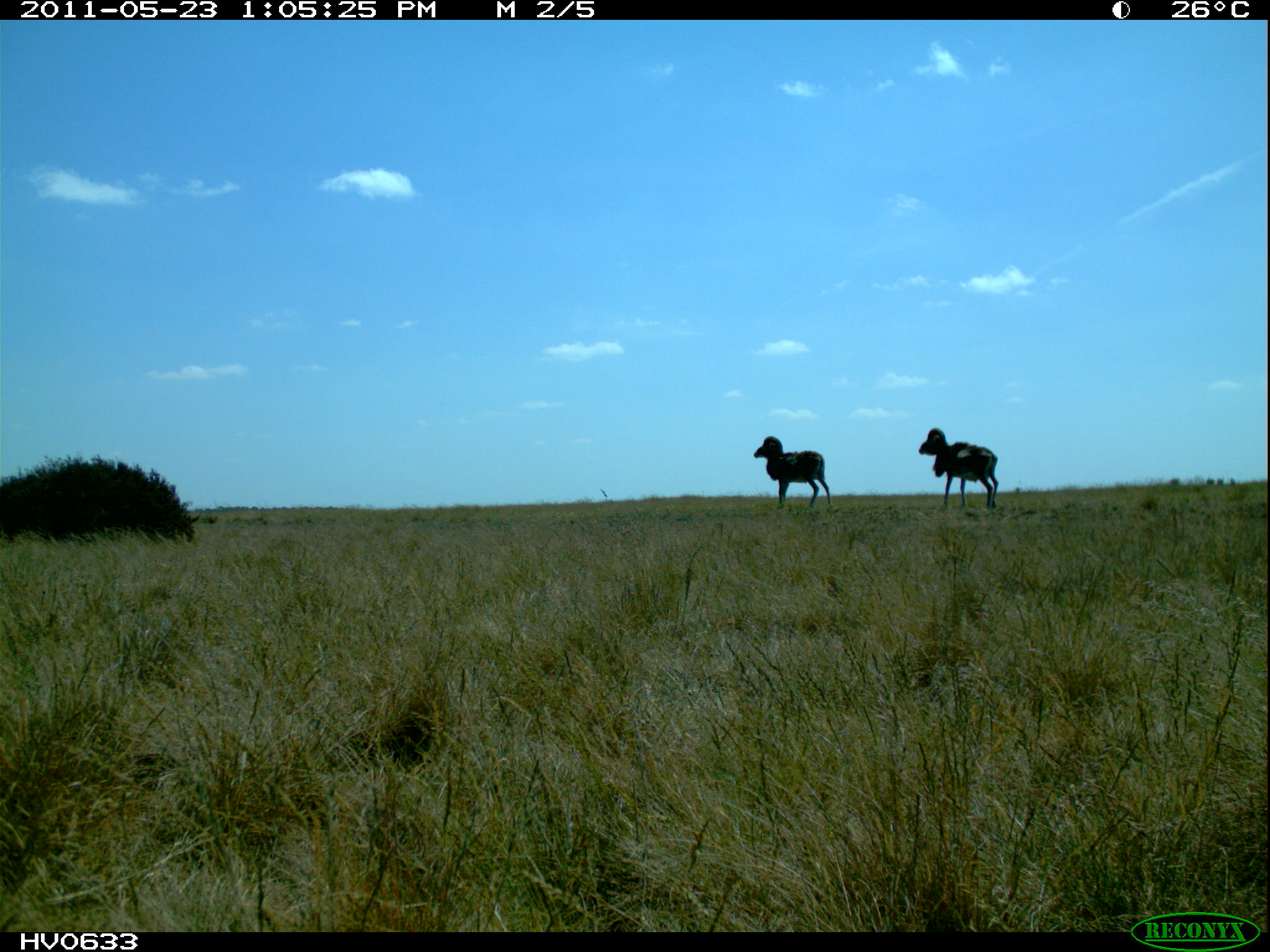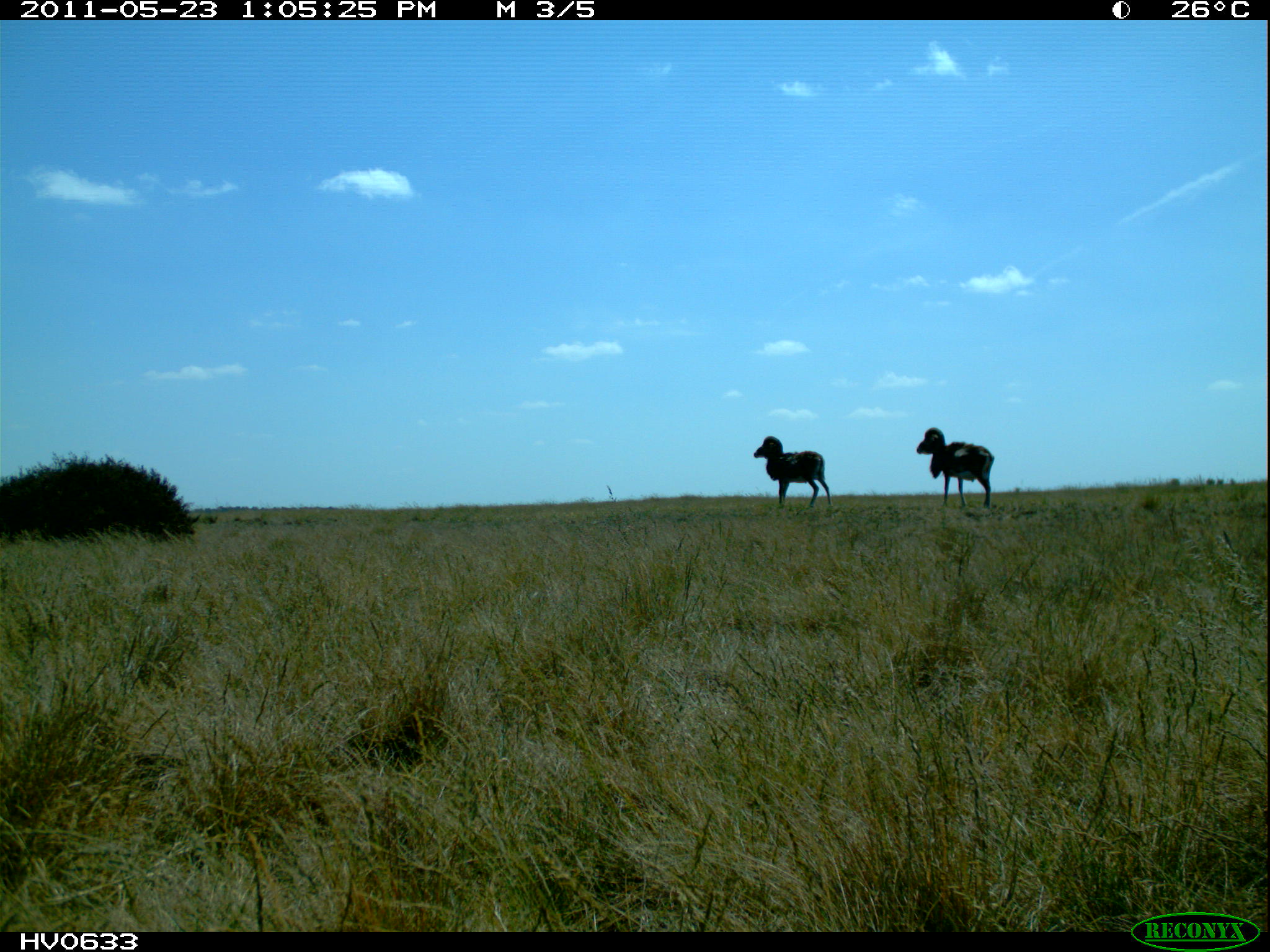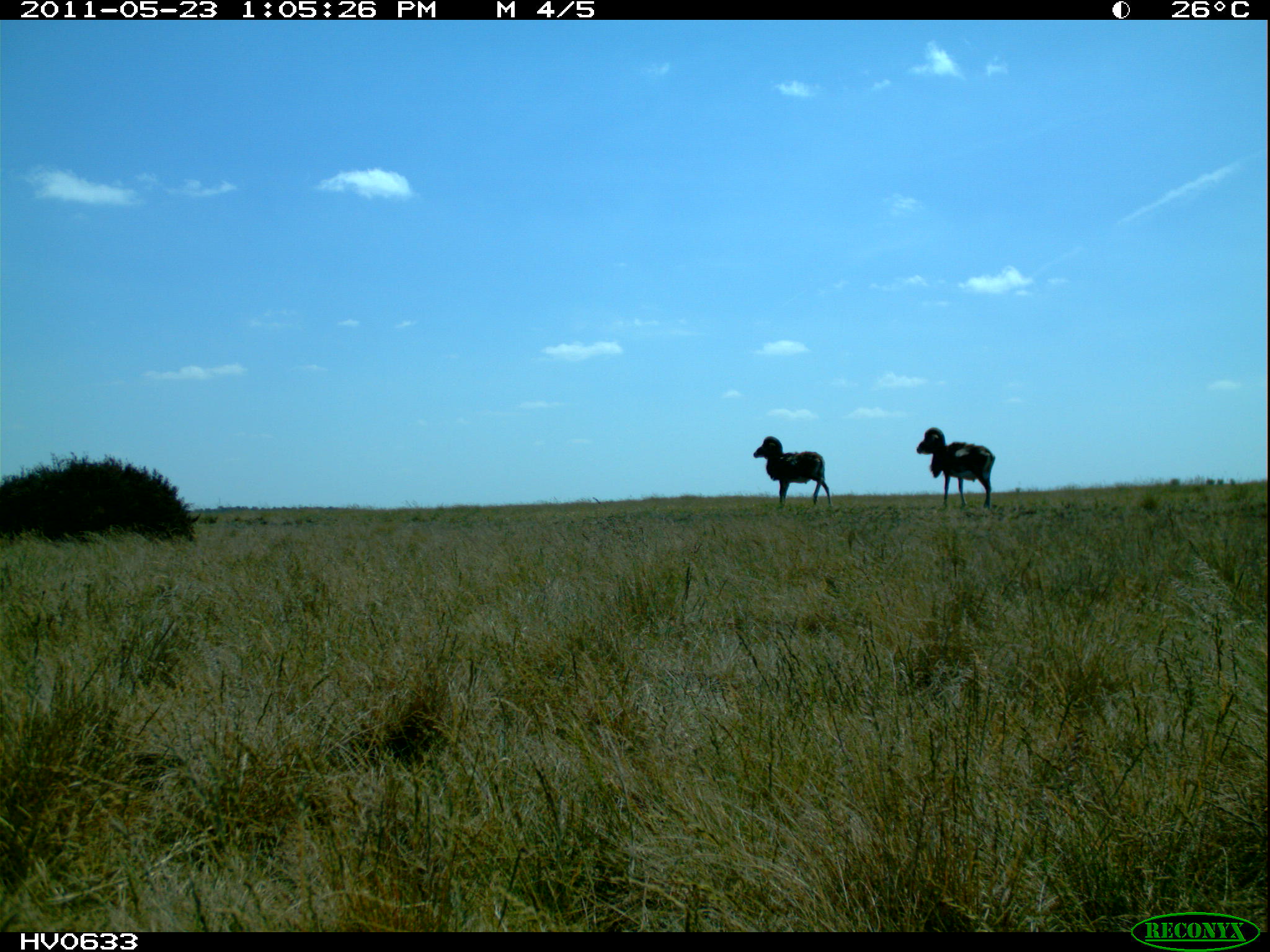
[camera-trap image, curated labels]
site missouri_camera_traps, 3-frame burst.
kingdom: Animalia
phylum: Chordata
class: Mammalia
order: Artiodactyla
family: Bovidae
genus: Ovis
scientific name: Ovis ammon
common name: mouflon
Mouflon (Ovis ammon). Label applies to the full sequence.